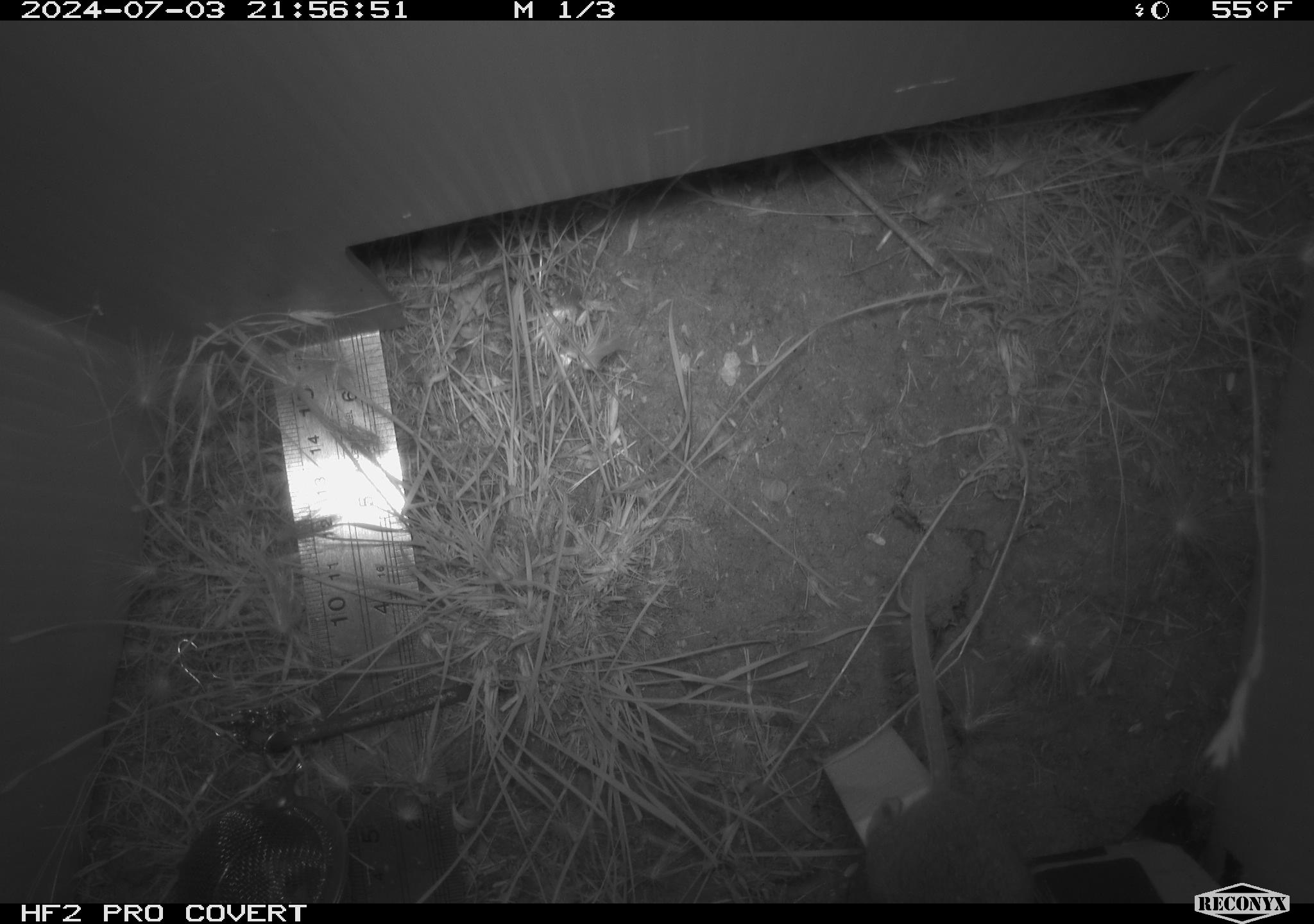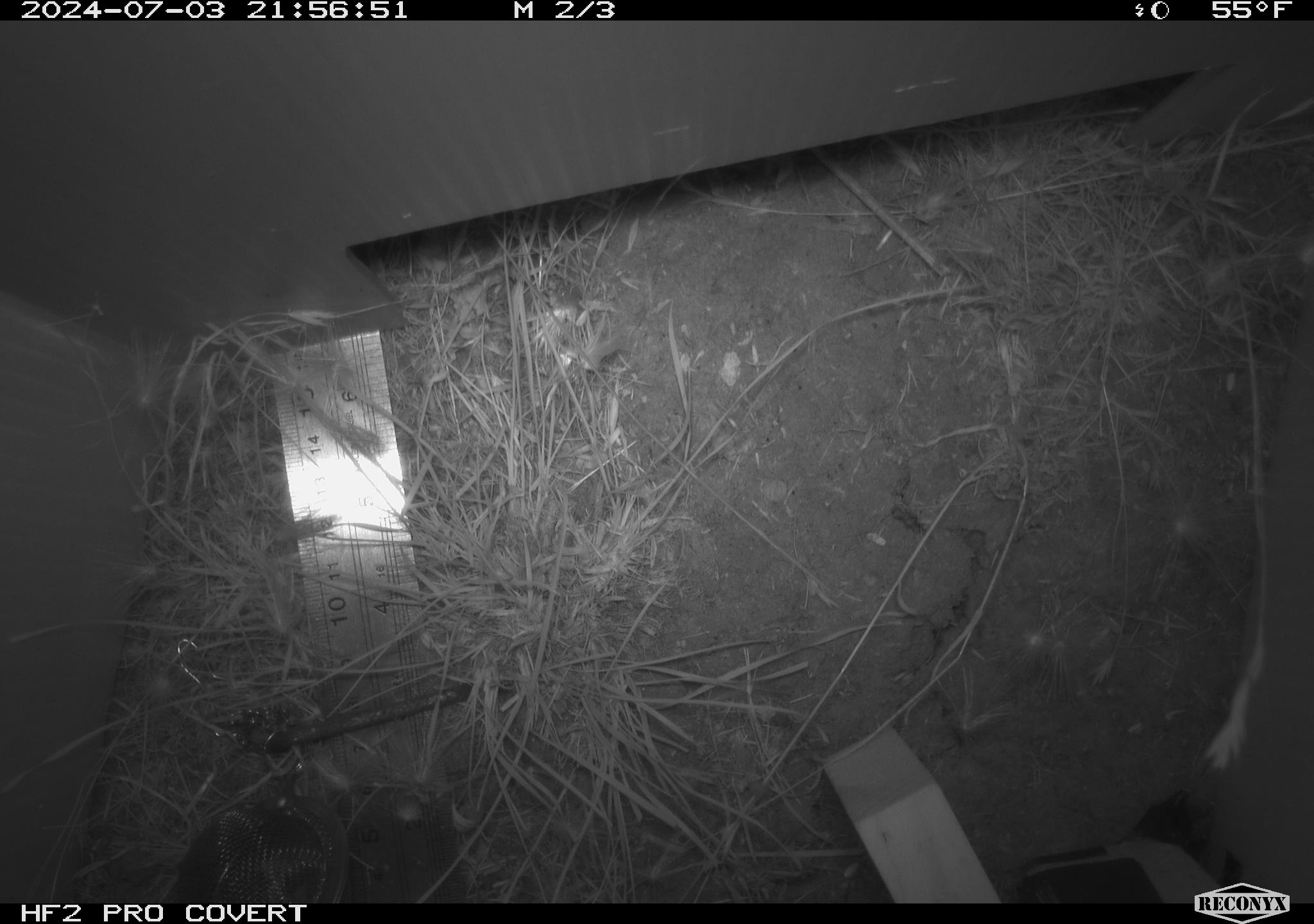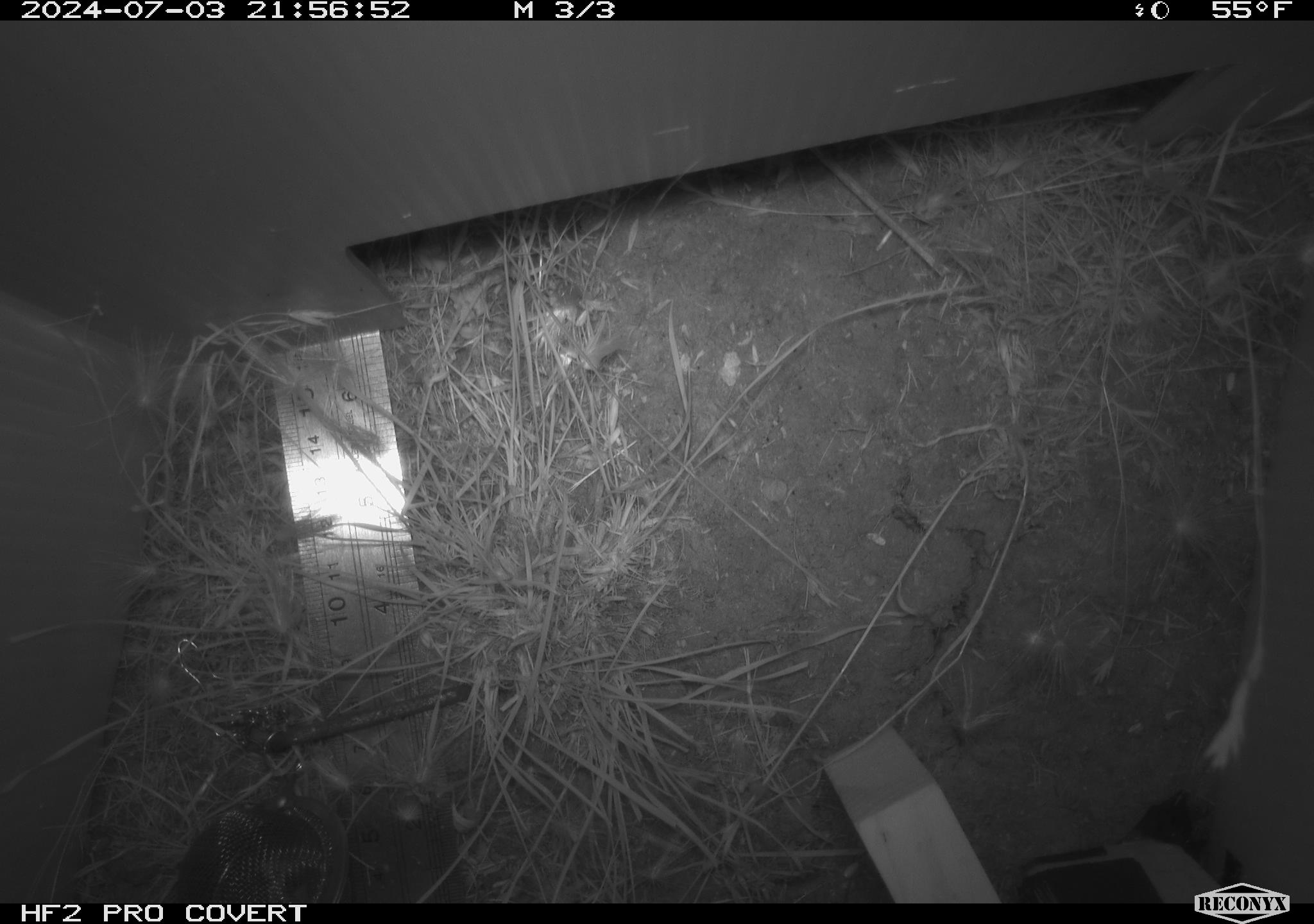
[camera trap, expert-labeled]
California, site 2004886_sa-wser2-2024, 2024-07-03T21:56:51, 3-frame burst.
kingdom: Animalia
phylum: Chordata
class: Mammalia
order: Rodentia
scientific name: Rodentia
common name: mouse species